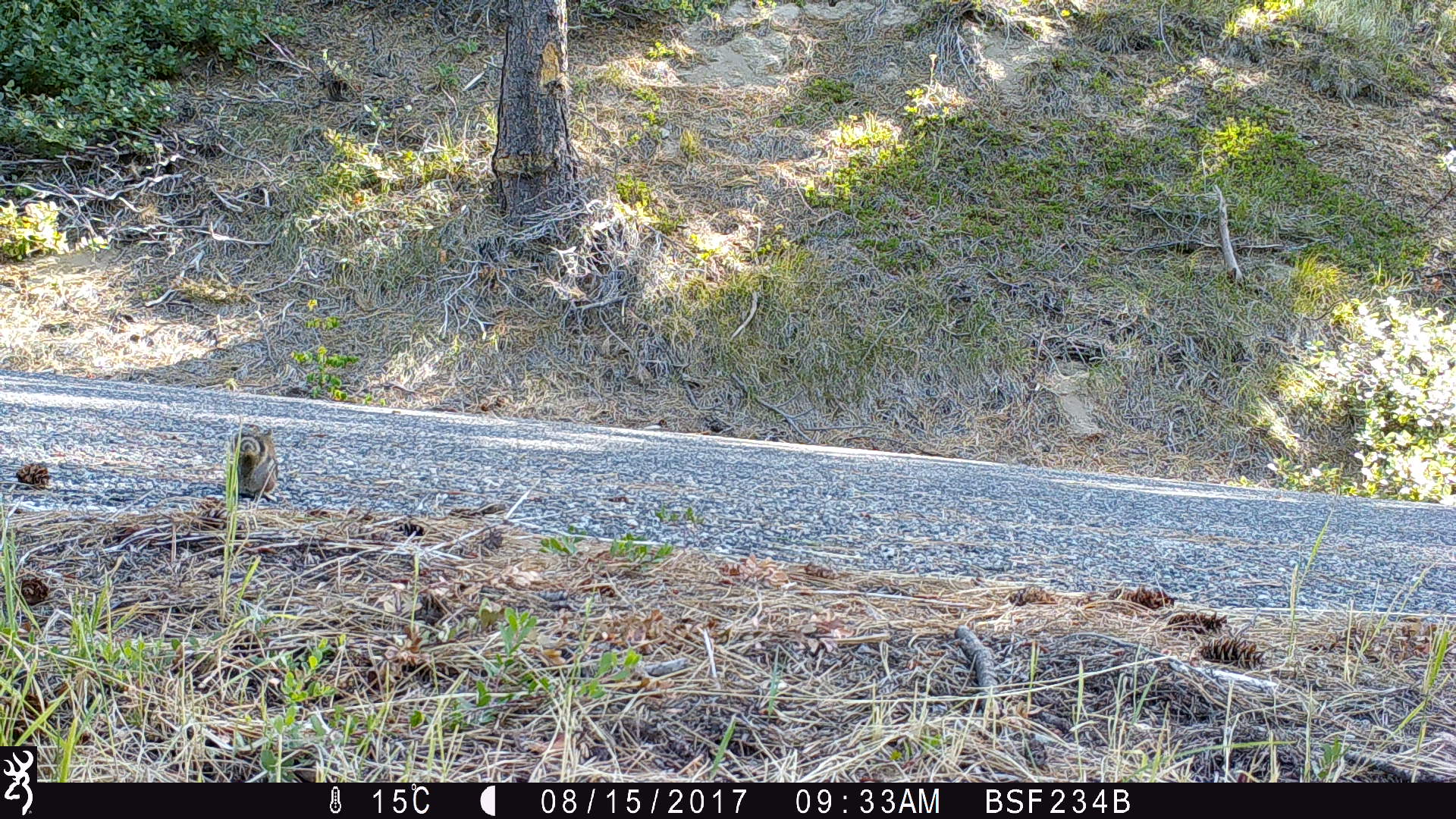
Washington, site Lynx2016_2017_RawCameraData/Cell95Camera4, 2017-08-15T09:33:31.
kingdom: Animalia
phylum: Chordata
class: Mammalia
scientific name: Mammalia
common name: small mammal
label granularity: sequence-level